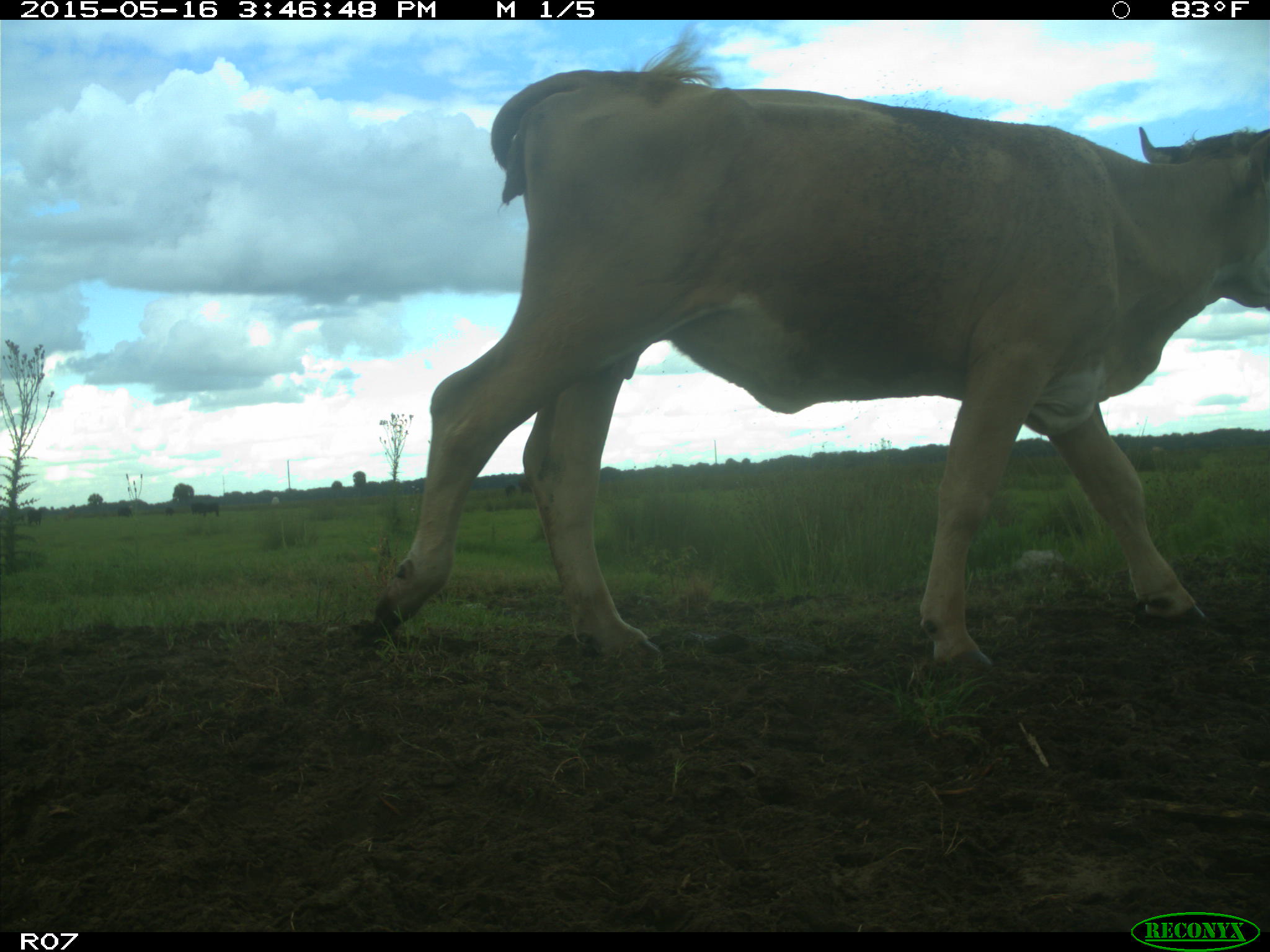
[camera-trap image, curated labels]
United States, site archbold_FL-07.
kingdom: Animalia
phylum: Chordata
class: Mammalia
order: Artiodactyla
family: Bovidae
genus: Bos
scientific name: Bos taurus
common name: domestic cow